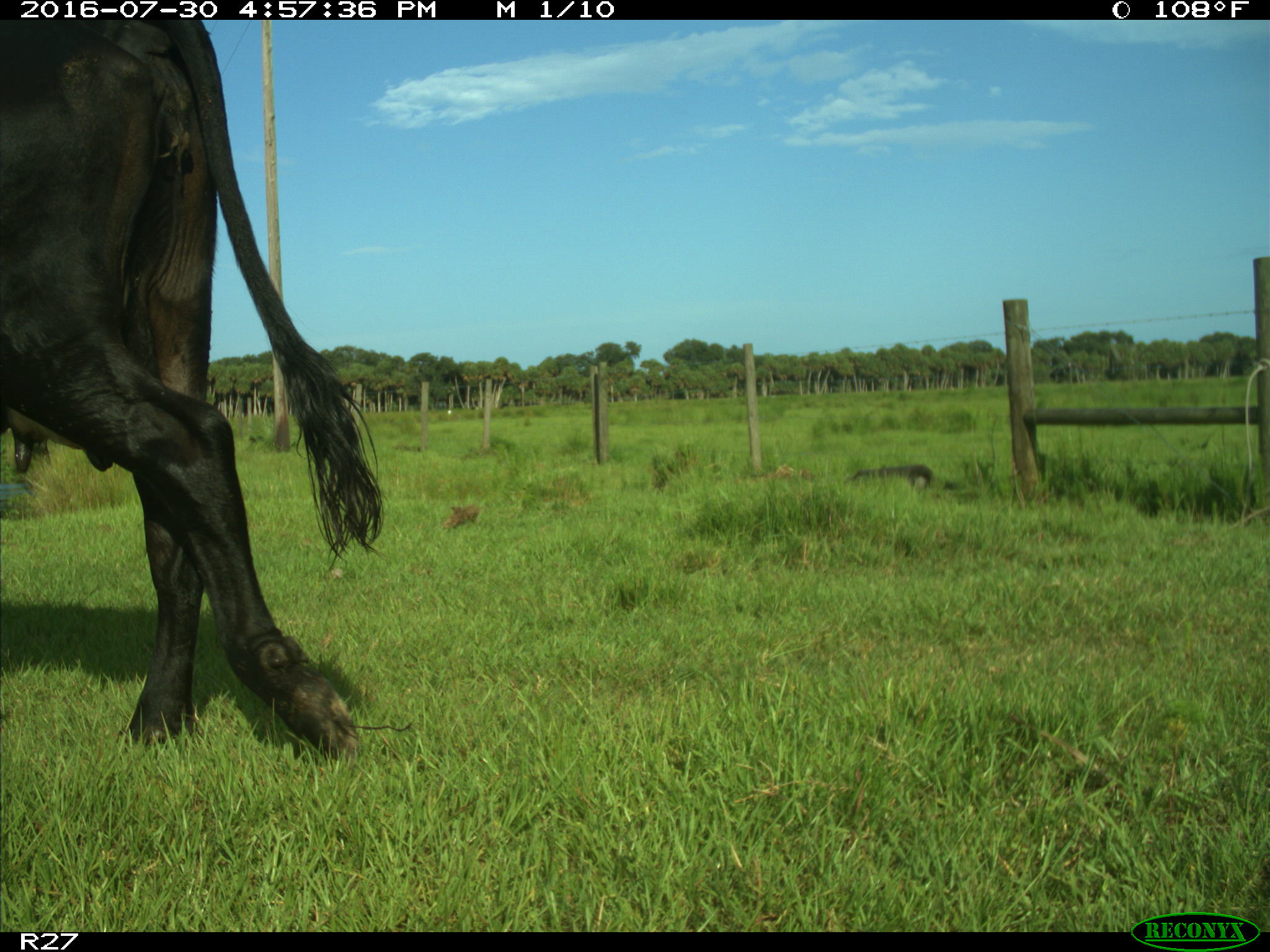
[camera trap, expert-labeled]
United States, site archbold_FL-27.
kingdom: Animalia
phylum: Chordata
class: Mammalia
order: Artiodactyla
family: Bovidae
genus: Bos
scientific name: Bos taurus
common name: domestic cow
Bos taurus (domestic cow).